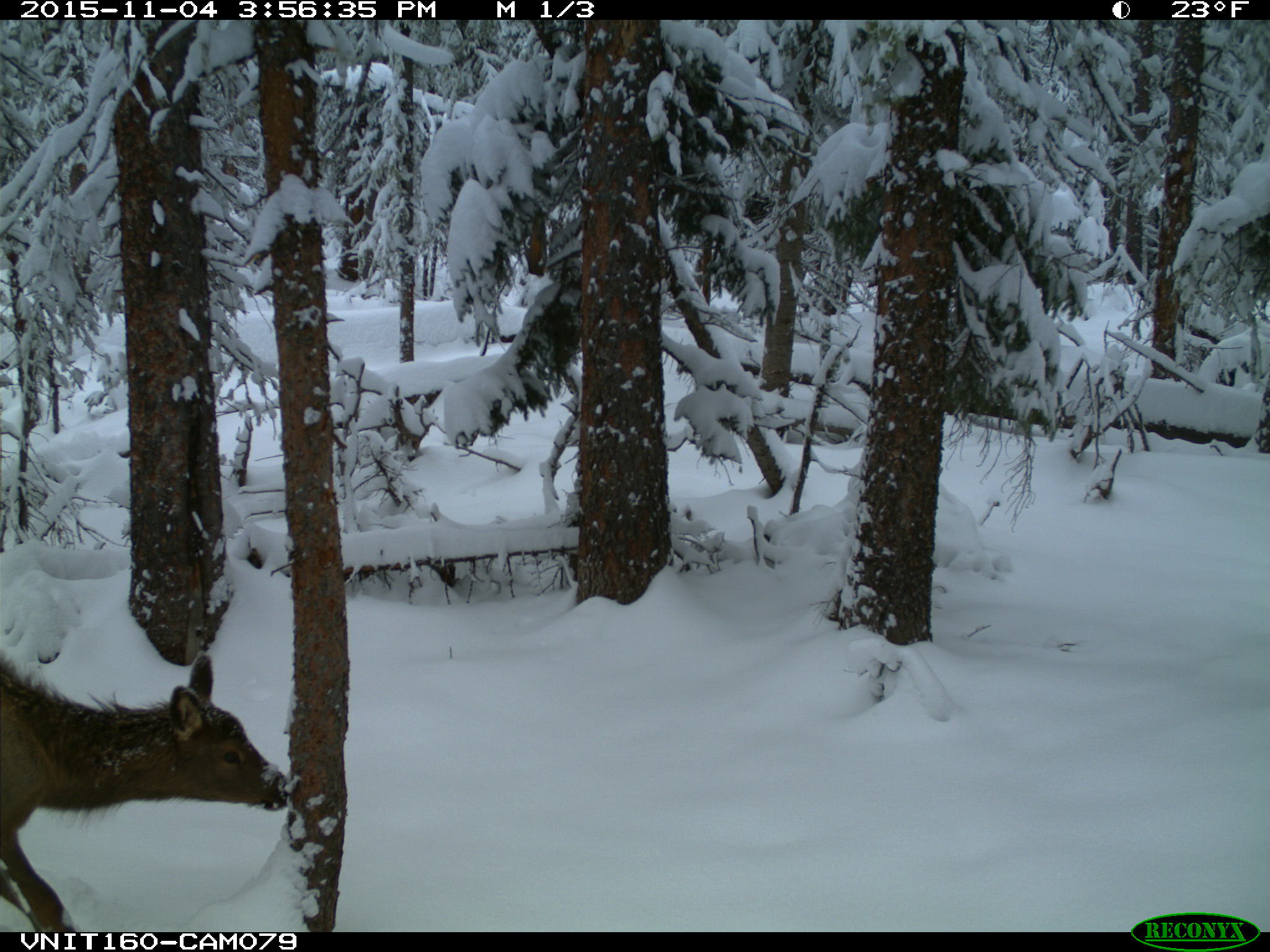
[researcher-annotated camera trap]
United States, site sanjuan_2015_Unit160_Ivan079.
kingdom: Animalia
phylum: Chordata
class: Mammalia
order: Artiodactyla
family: Cervidae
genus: Cervus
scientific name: Cervus elaphus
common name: red deer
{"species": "Cervus elaphus (red deer)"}